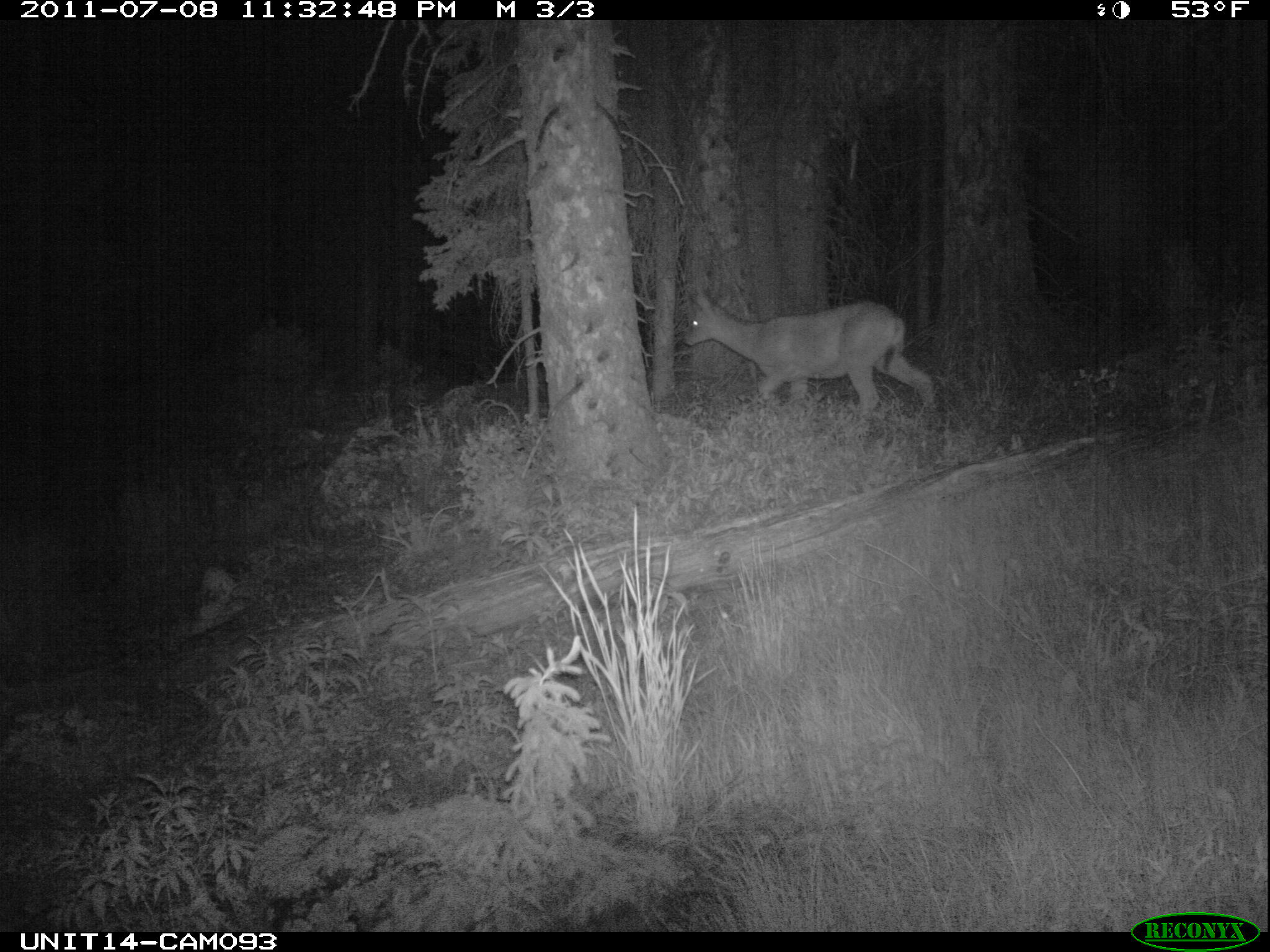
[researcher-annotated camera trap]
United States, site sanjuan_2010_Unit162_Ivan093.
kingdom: Animalia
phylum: Chordata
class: Mammalia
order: Artiodactyla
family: Cervidae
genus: Odocoileus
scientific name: Odocoileus hemionus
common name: mule deer